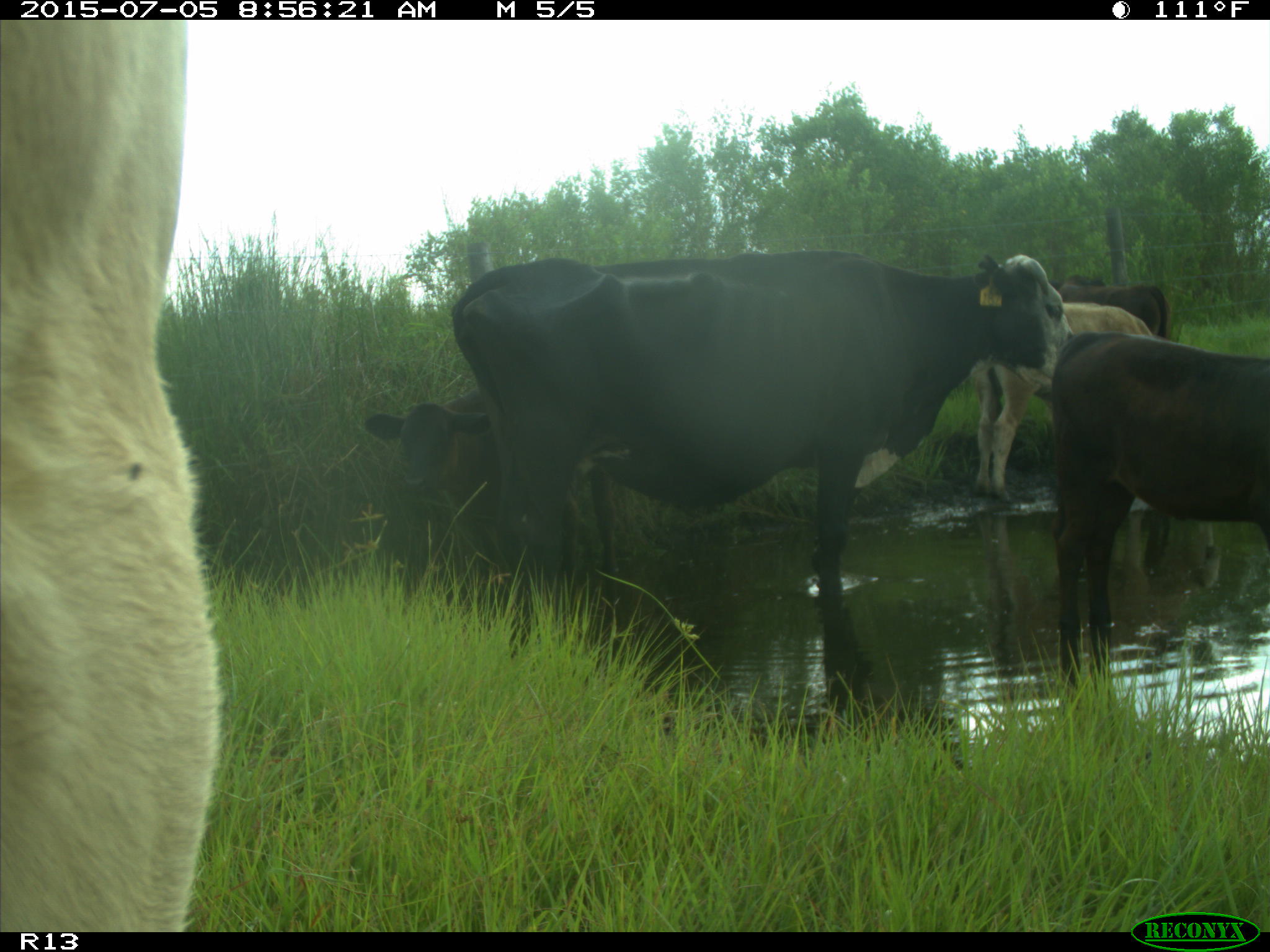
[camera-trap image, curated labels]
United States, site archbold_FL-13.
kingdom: Animalia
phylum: Chordata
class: Mammalia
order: Artiodactyla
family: Bovidae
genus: Bos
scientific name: Bos taurus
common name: domestic cow